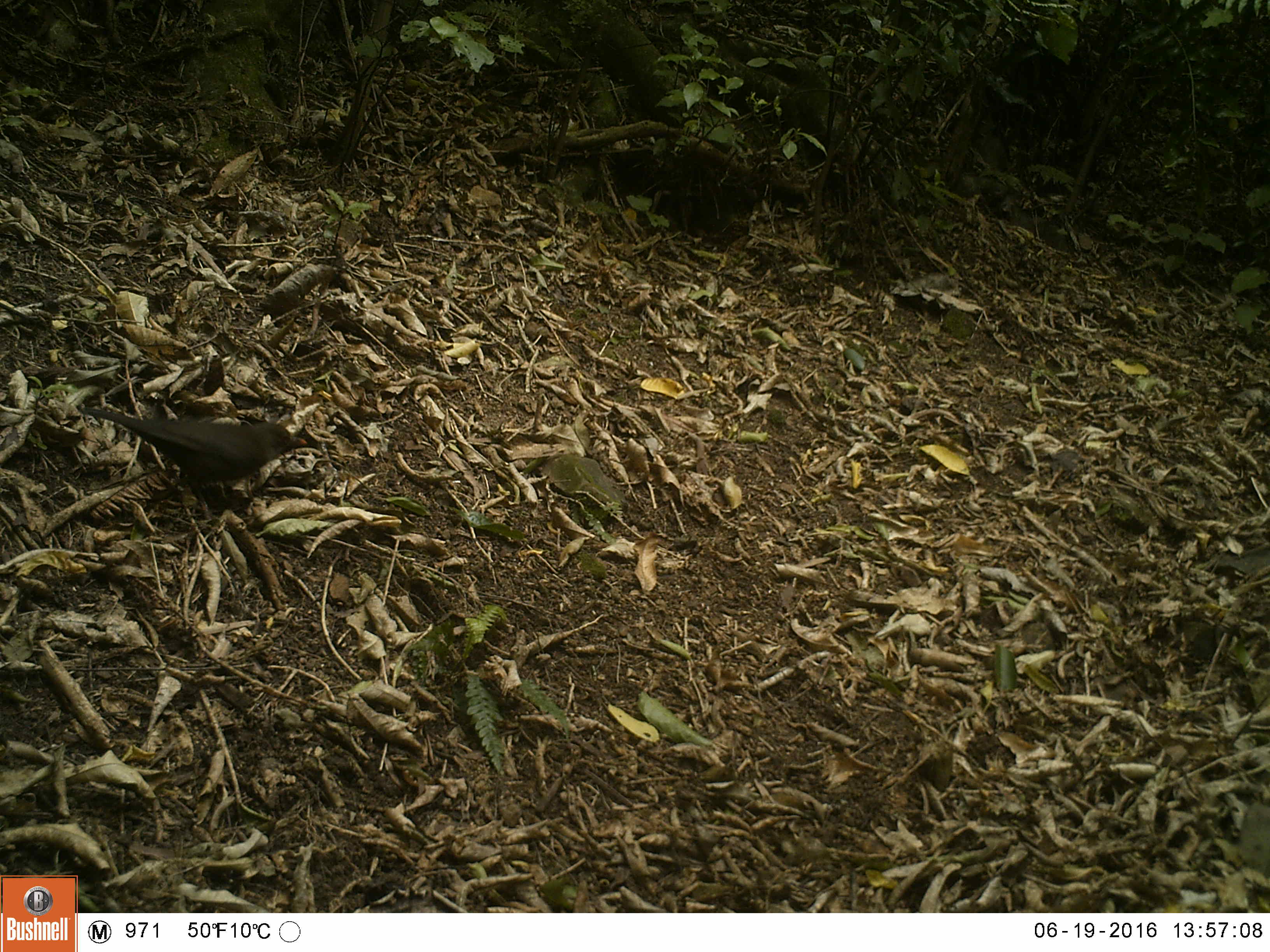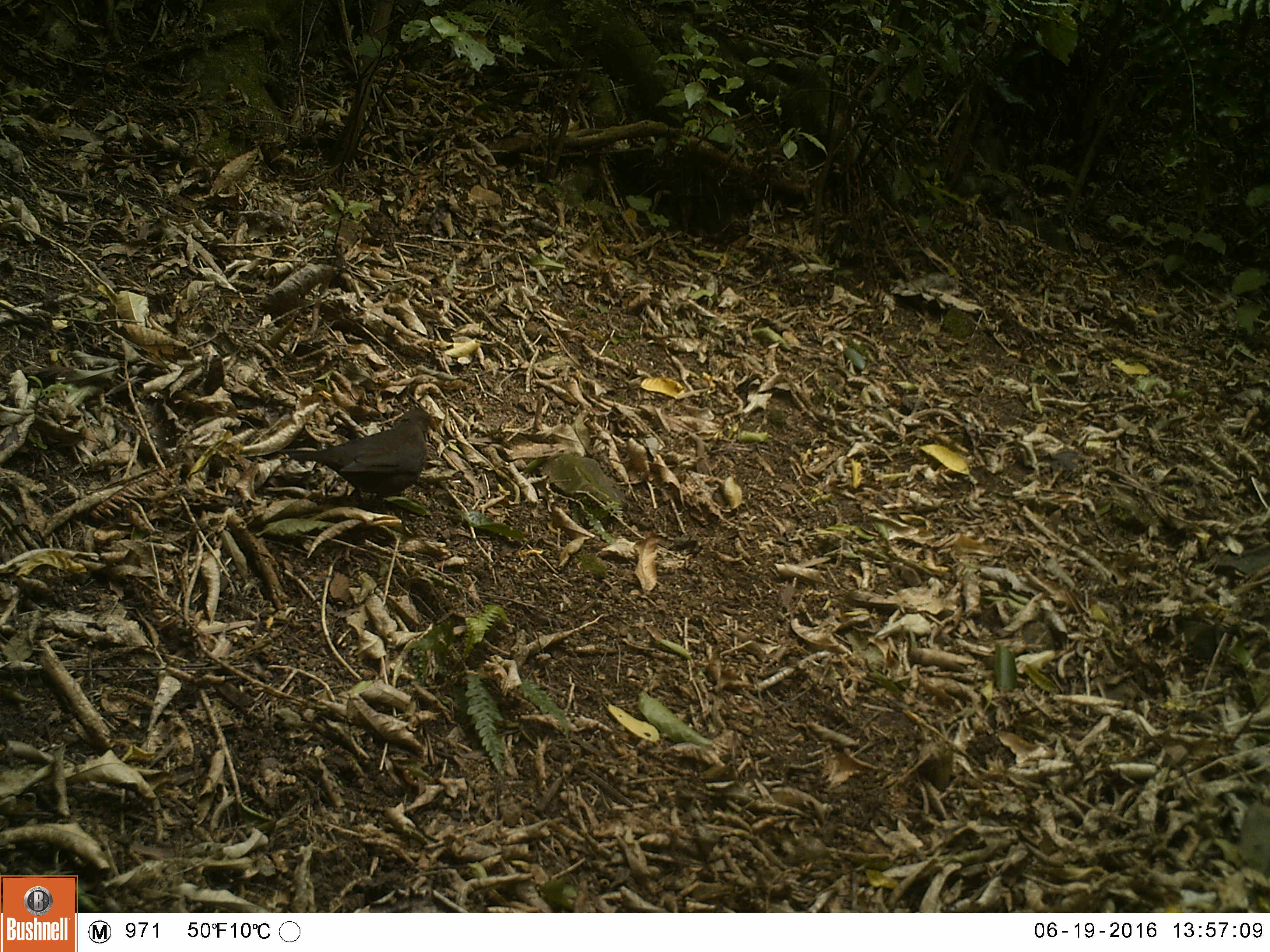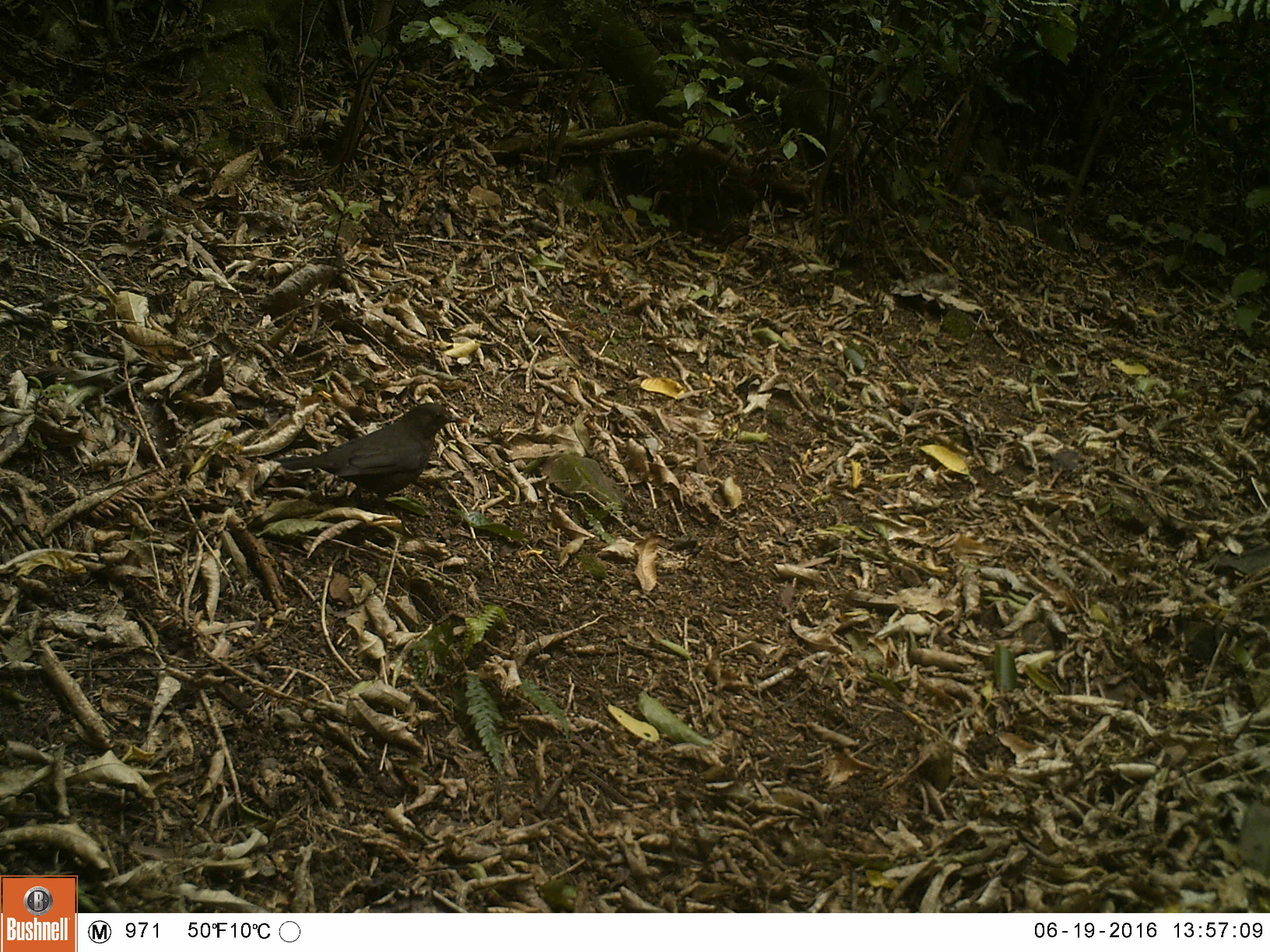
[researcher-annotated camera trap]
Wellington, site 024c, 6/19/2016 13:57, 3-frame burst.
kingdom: Animalia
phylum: Chordata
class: Aves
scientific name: Aves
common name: bird